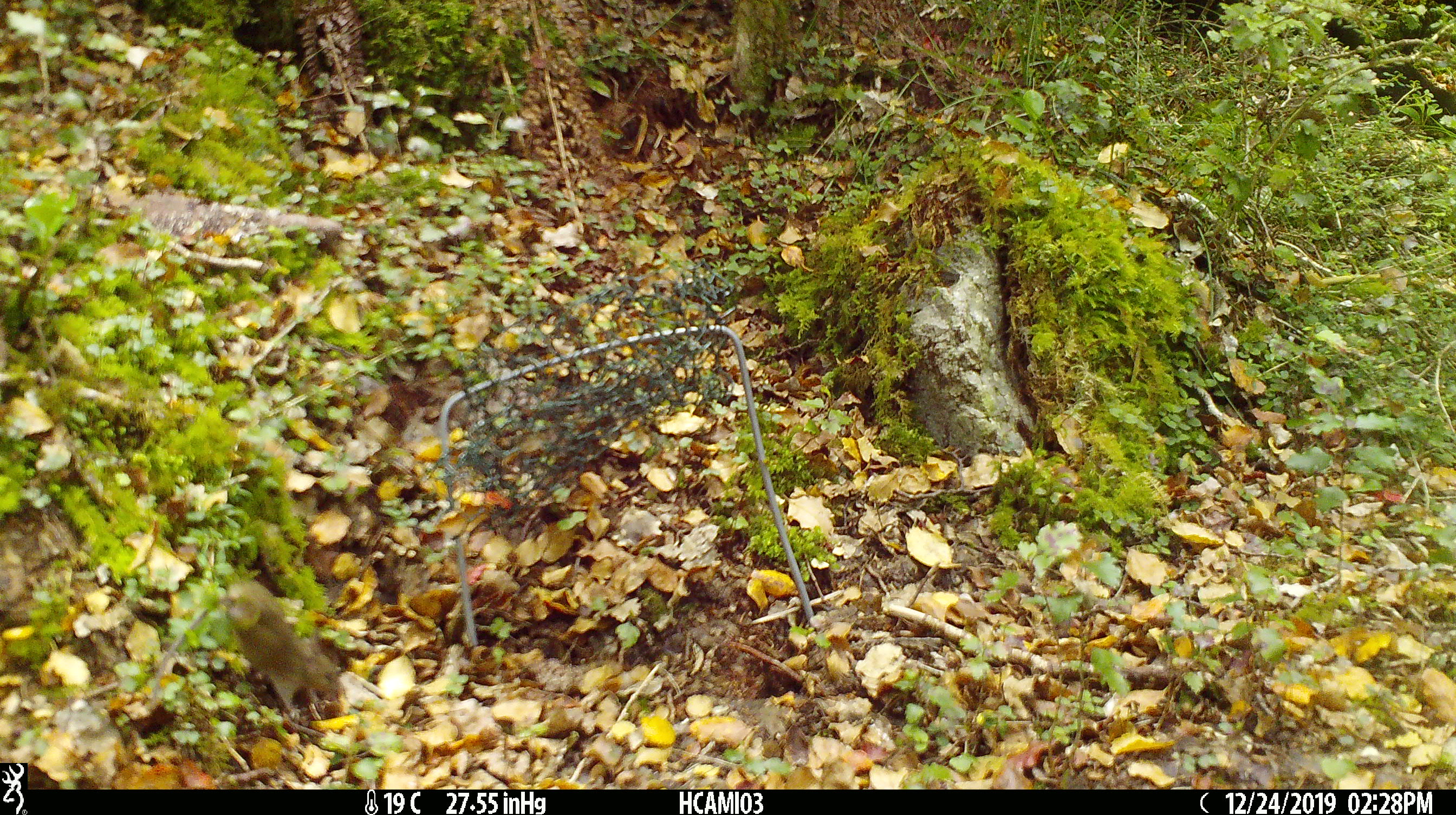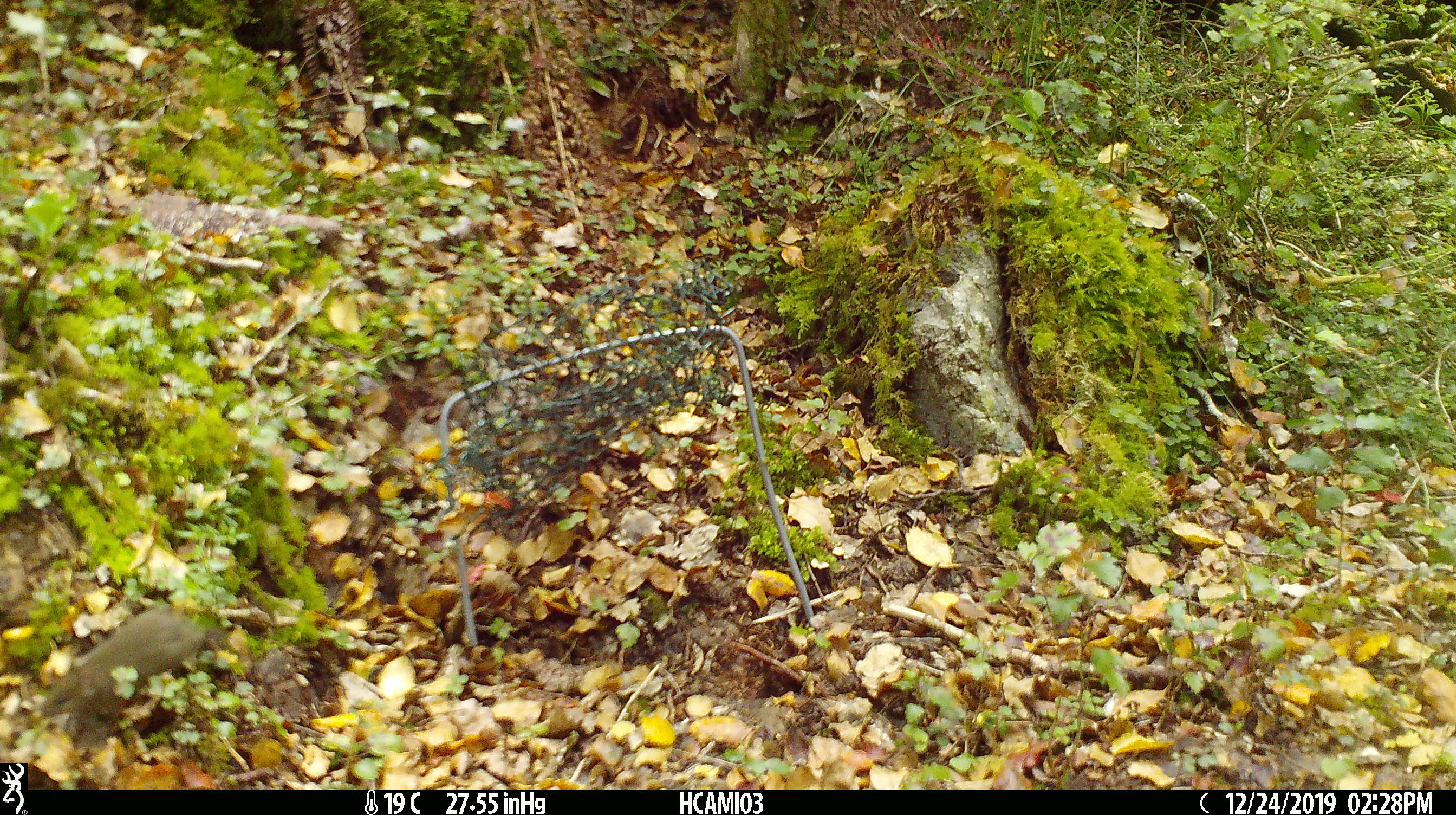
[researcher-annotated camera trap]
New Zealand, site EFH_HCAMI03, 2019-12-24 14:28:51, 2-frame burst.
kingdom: Animalia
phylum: Chordata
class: Mammalia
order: Rodentia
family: Muridae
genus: Mus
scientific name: Mus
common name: mouse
Mouse (Mus).